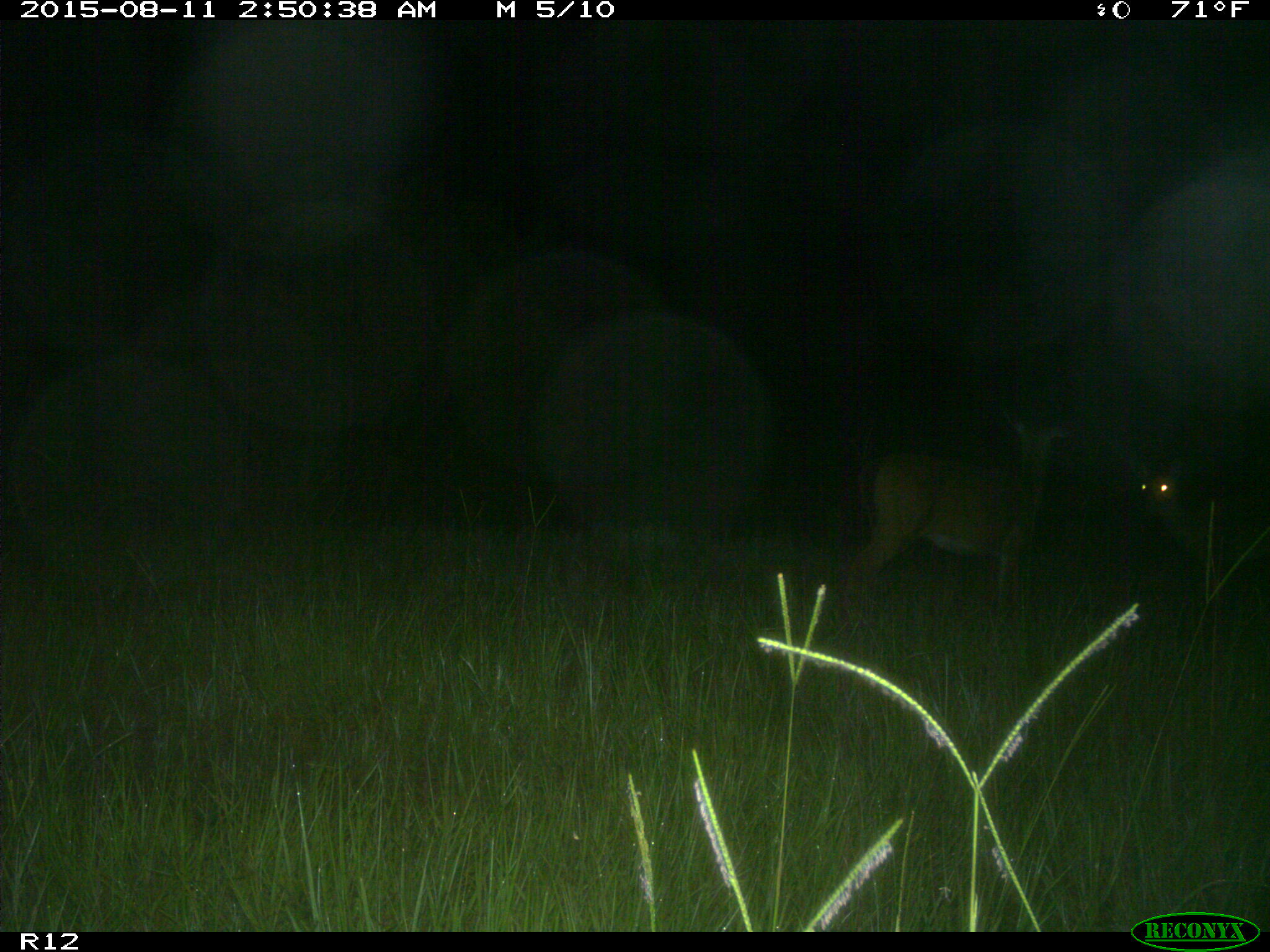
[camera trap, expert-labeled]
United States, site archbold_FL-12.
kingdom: Animalia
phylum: Chordata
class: Mammalia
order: Artiodactyla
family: Cervidae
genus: Odocoileus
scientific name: Odocoileus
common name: deer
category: unidentified deer